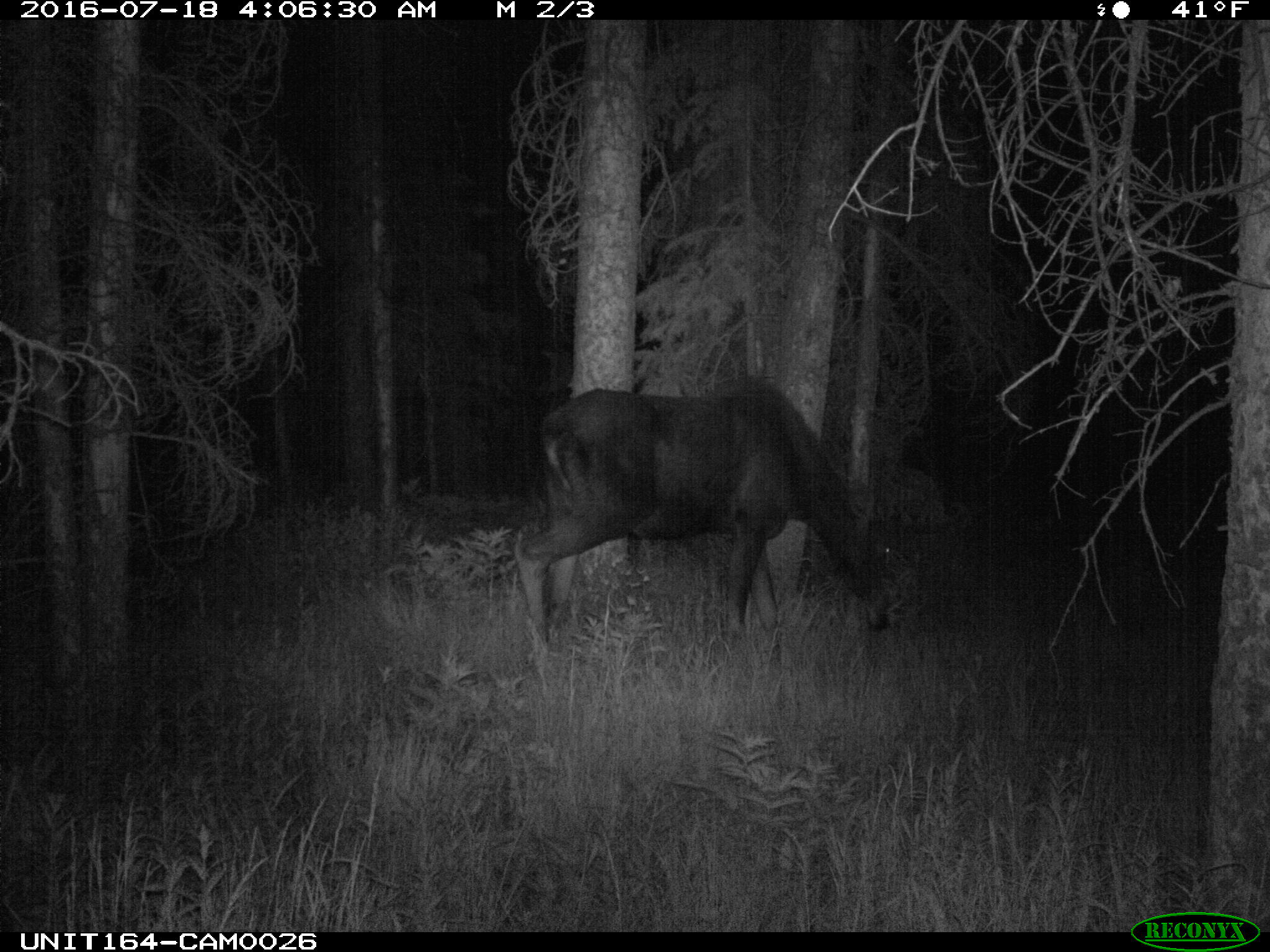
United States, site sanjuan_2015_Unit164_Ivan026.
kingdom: Animalia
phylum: Chordata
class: Mammalia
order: Artiodactyla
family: Cervidae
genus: Alces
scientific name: Alces alces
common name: moose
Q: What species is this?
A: Alces alces (moose).